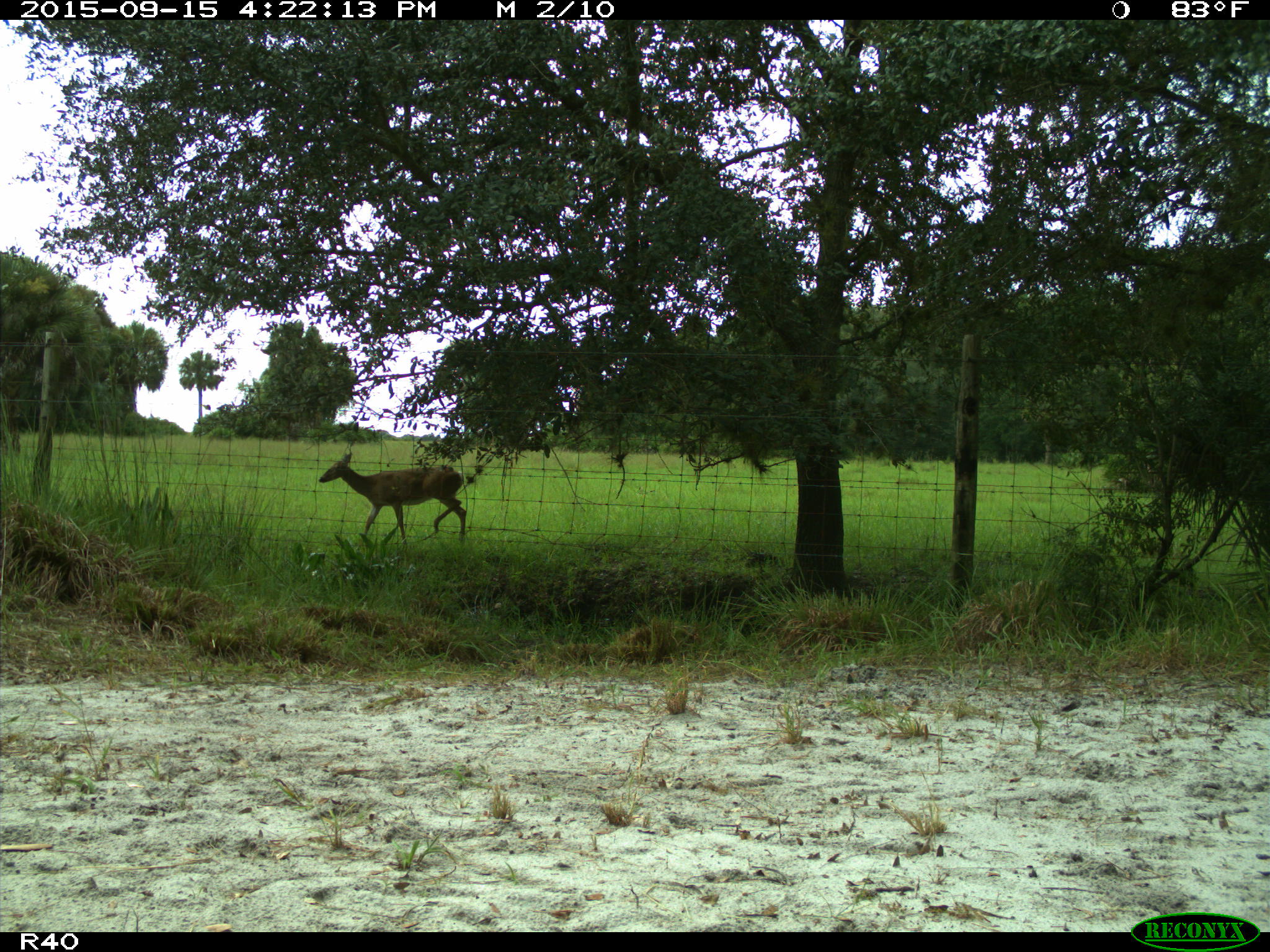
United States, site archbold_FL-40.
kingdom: Animalia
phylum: Chordata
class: Mammalia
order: Artiodactyla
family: Cervidae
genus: Odocoileus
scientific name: Odocoileus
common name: deer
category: unidentified deer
Unidentified deer (deer) (Odocoileus).